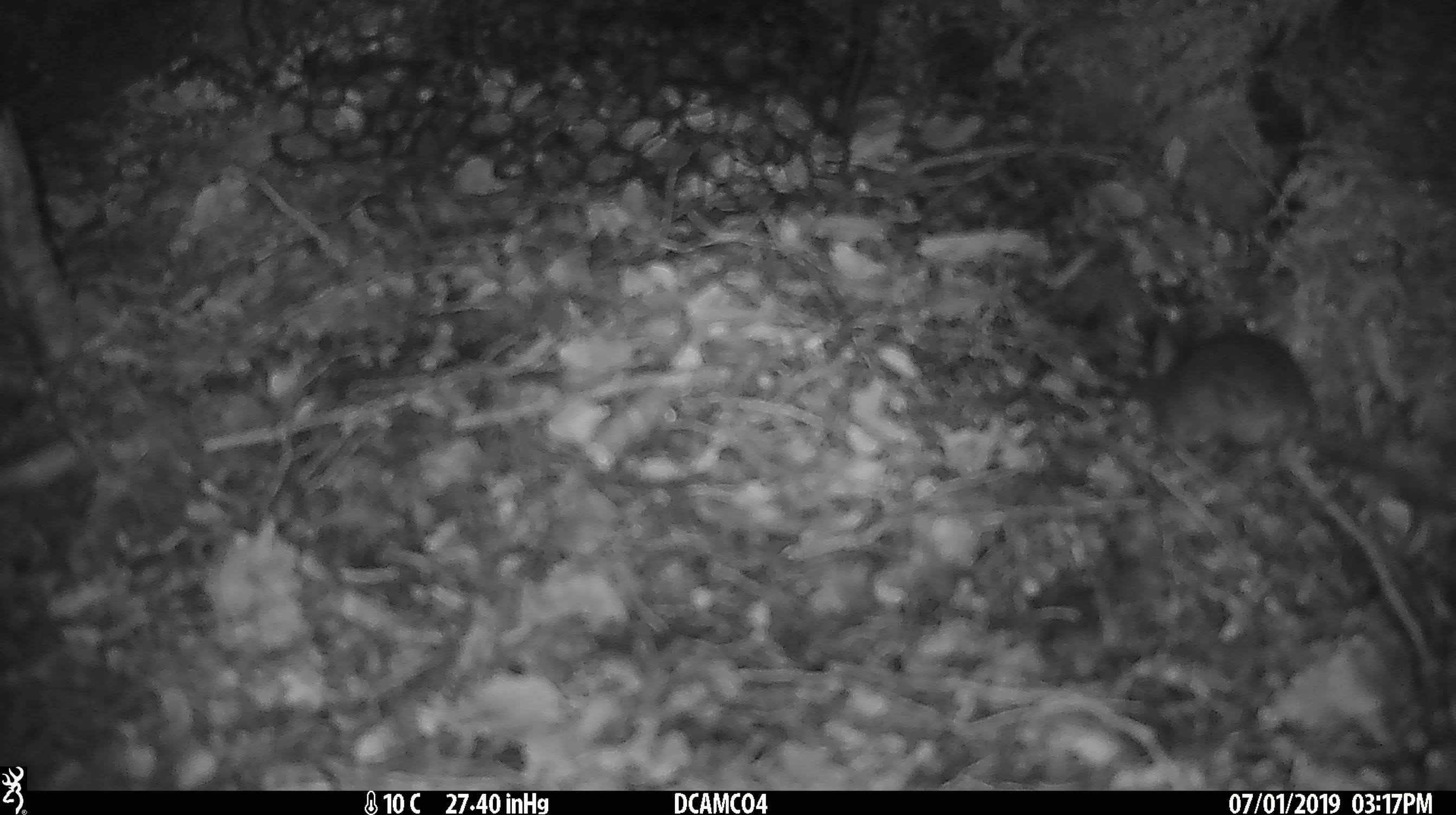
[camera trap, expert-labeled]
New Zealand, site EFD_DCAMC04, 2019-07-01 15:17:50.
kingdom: Animalia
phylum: Chordata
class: Mammalia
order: Rodentia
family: Muridae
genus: Mus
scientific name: Mus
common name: mouse